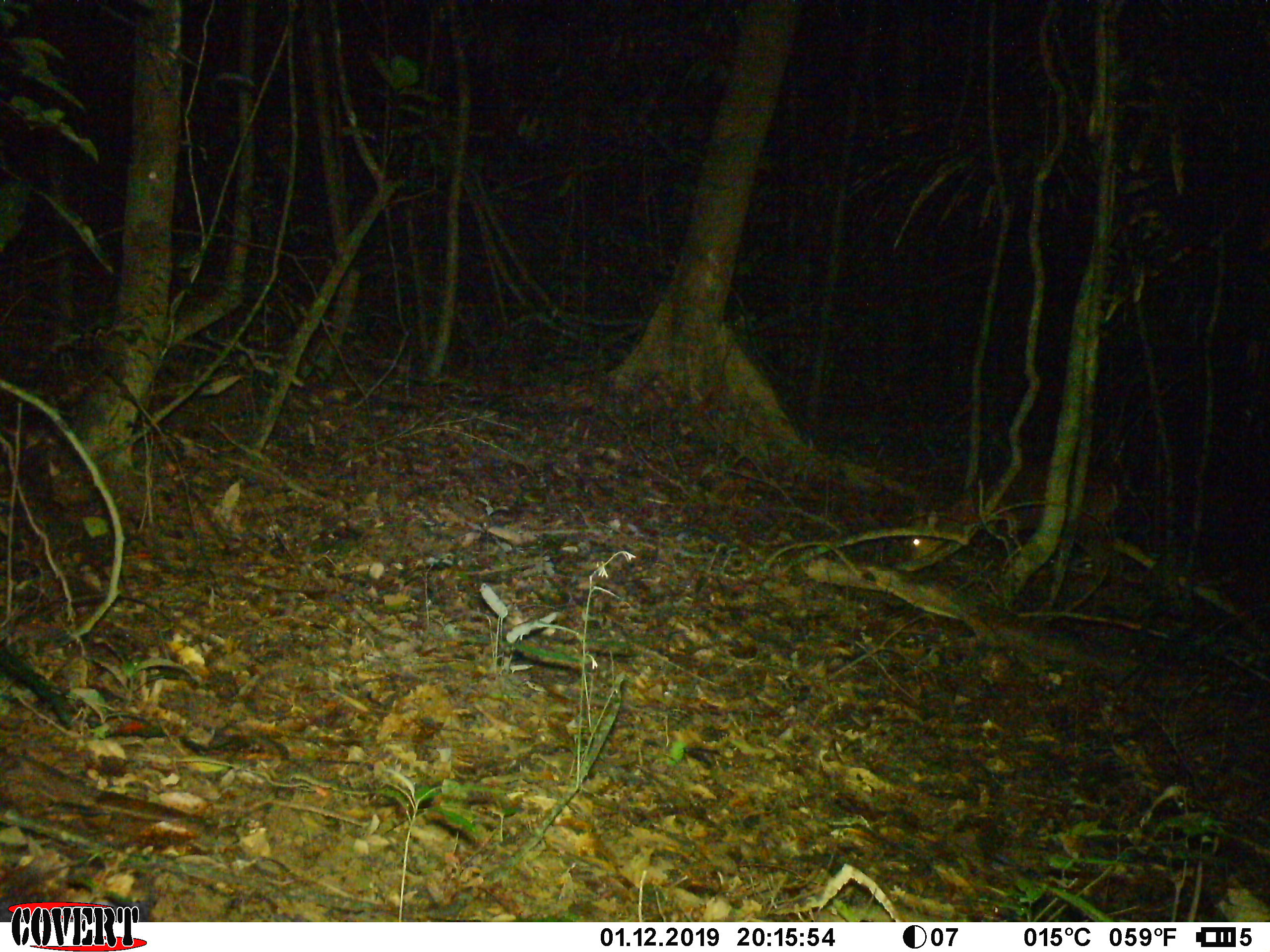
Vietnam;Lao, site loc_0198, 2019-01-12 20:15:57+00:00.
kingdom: Animalia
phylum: Chordata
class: Mammalia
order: Artiodactyla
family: Cervidae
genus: Muntiacus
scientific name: Muntiacus vuquangensis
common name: large-antlered muntjac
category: large antlered muntjac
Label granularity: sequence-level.